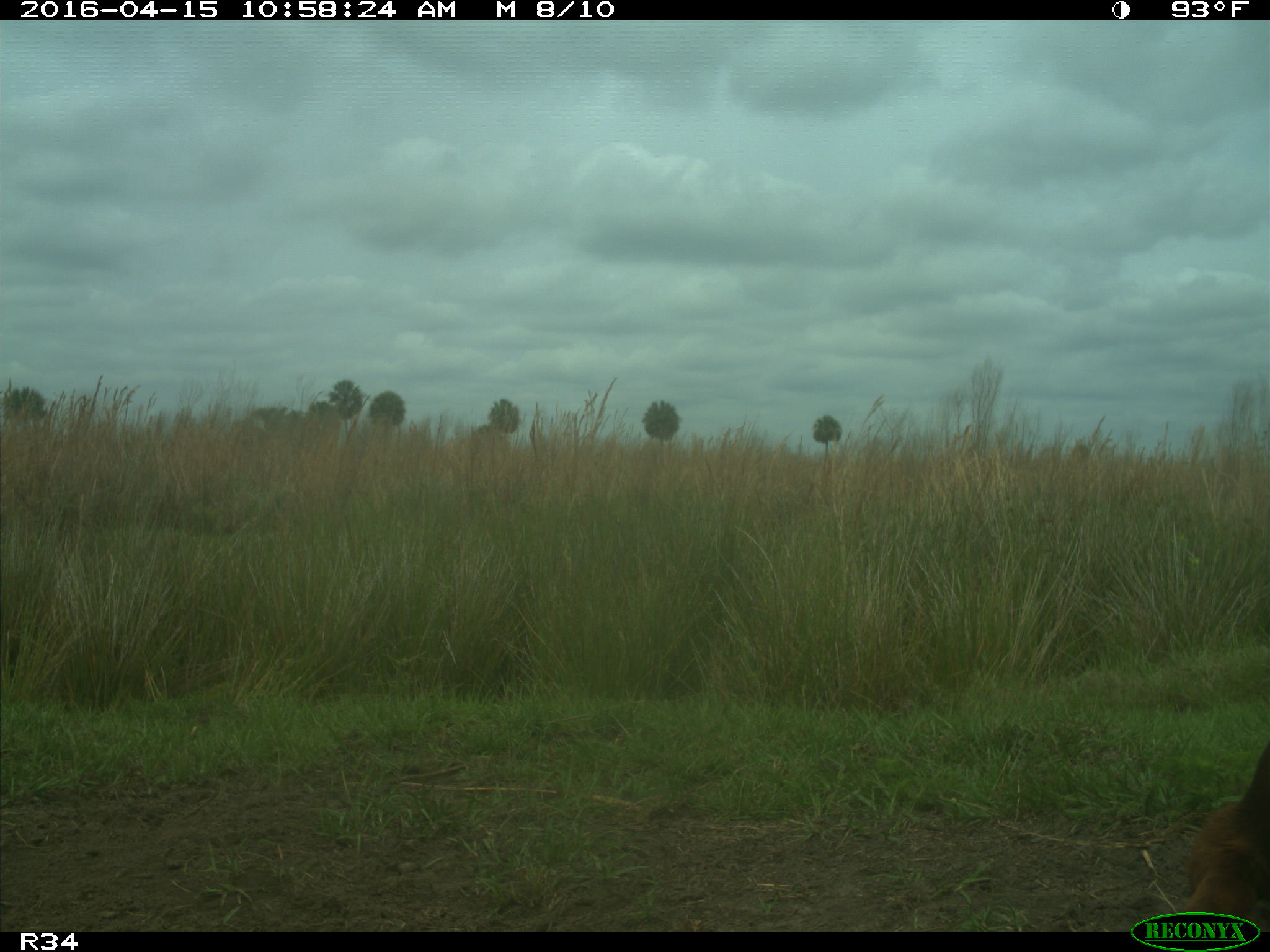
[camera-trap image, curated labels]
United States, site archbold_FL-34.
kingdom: Animalia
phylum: Chordata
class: Mammalia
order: Artiodactyla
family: Bovidae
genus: Bos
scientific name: Bos taurus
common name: domestic cow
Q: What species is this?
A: Bos taurus (domestic cow).